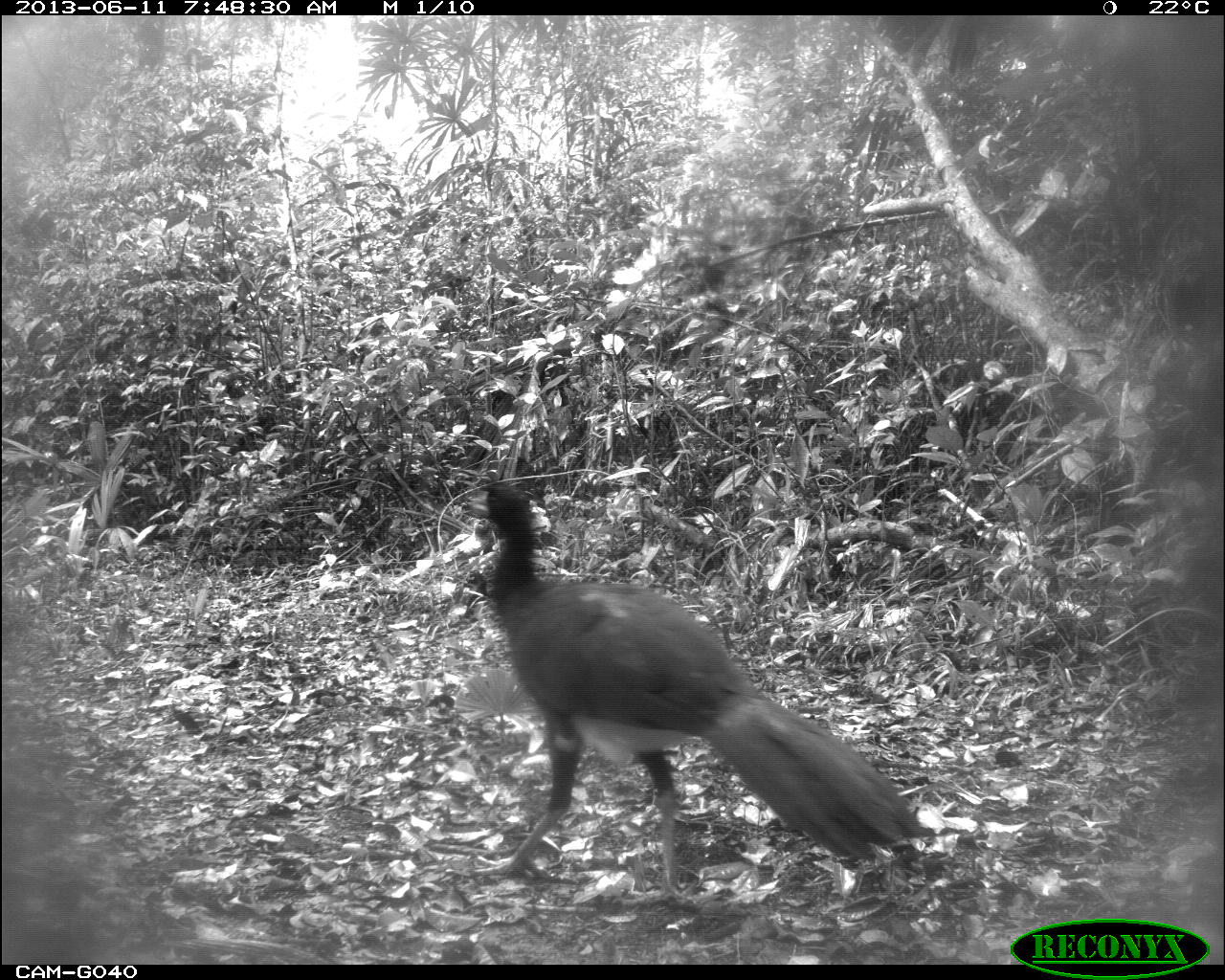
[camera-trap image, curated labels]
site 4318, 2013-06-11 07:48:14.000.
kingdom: Animalia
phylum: Chordata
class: Aves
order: Galliformes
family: Cracidae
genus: Crax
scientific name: Crax rubra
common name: great curassow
Crax rubra (great curassow), count 1, sex male.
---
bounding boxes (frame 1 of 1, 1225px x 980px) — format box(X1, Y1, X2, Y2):
crax rubra: box(466, 480, 925, 898)